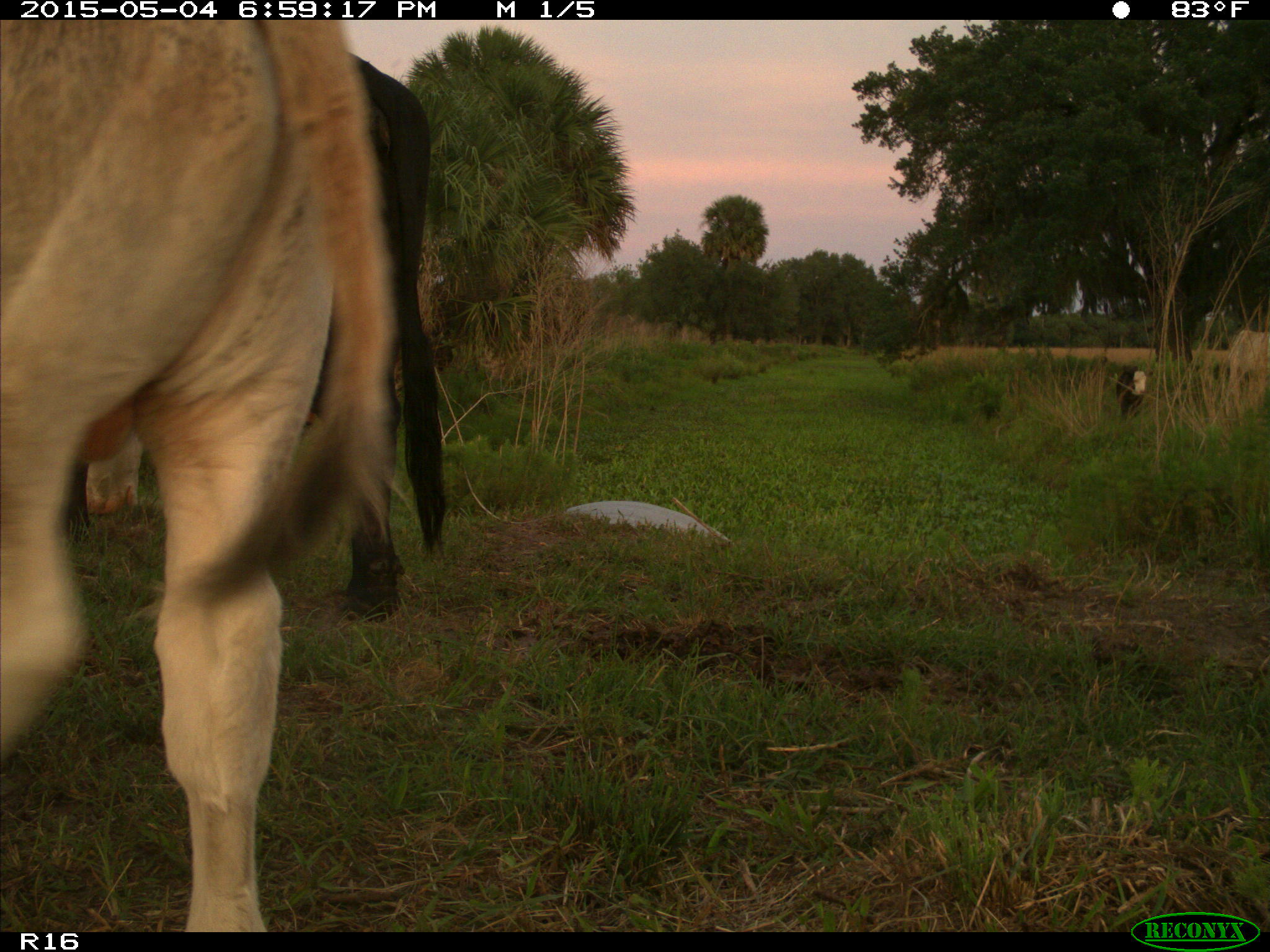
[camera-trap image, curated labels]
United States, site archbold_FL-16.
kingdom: Animalia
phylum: Chordata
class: Mammalia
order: Artiodactyla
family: Bovidae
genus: Bos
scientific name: Bos taurus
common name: domestic cow